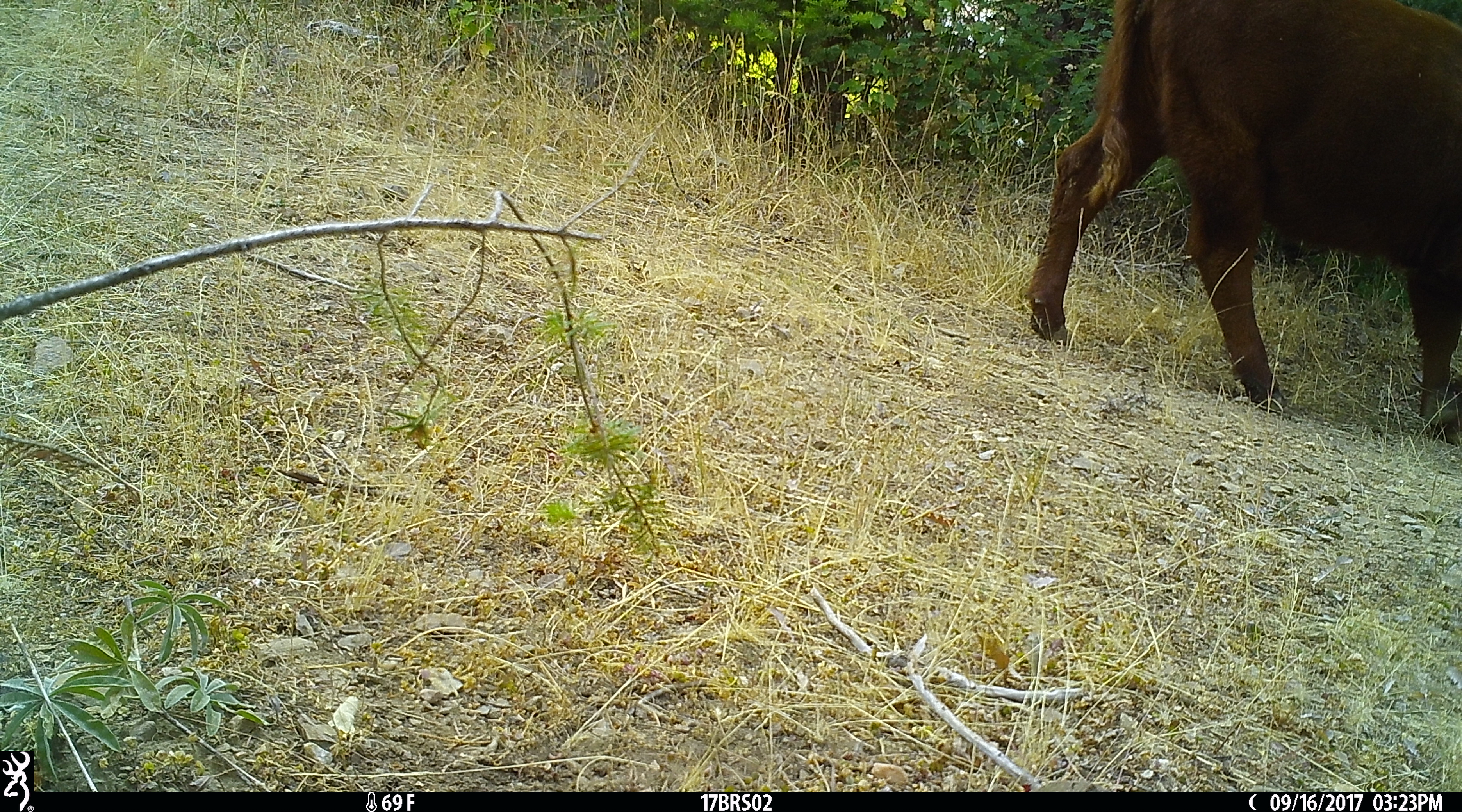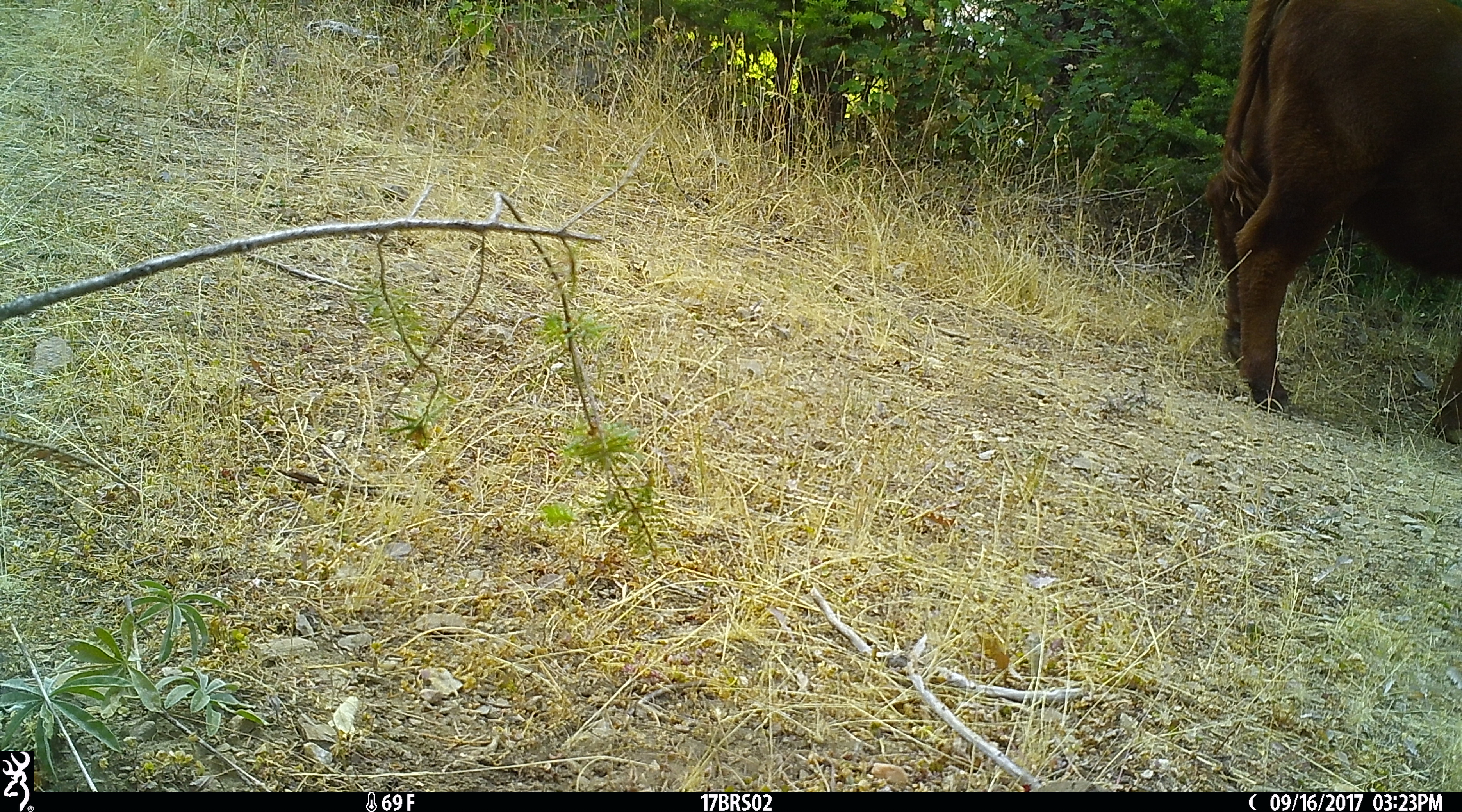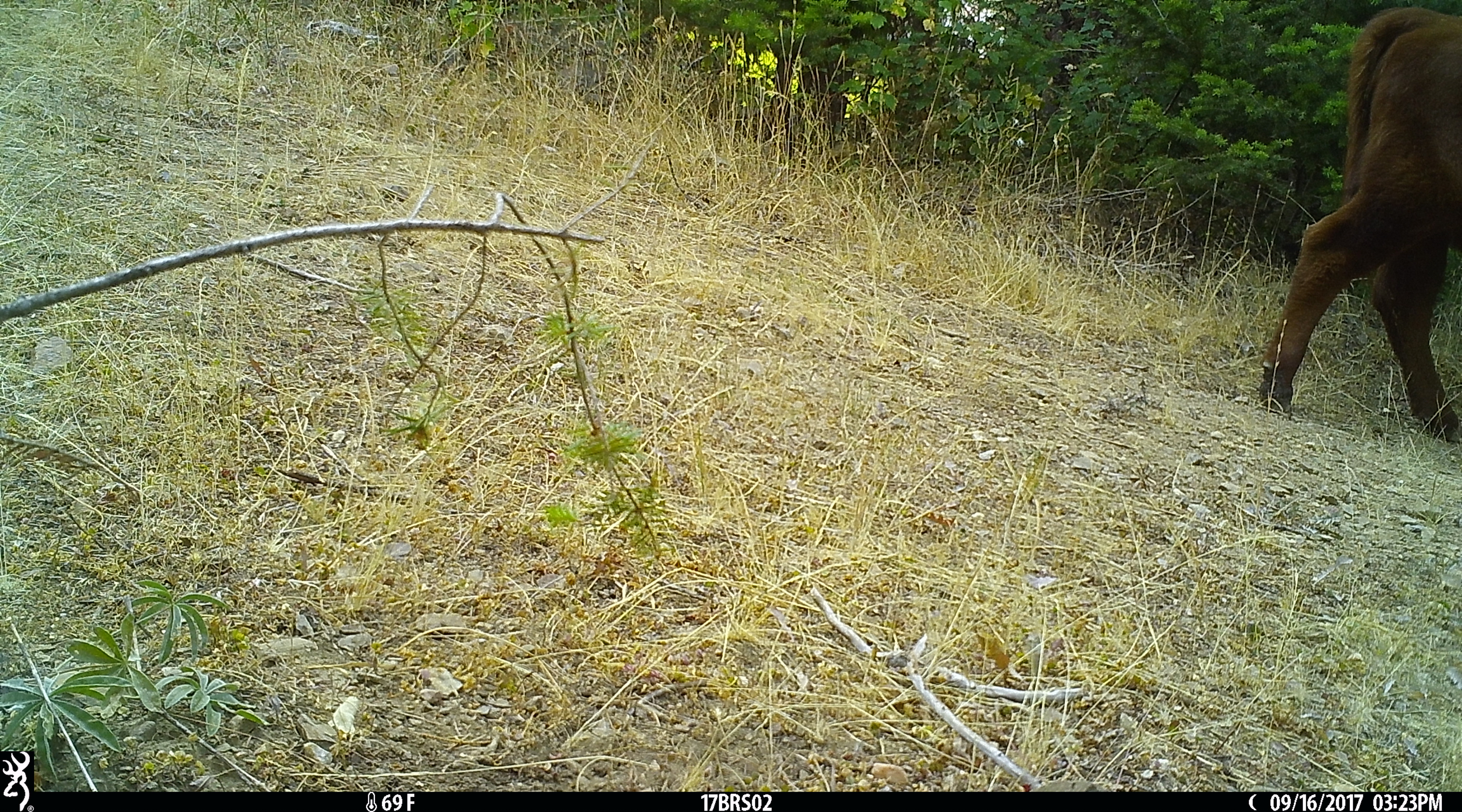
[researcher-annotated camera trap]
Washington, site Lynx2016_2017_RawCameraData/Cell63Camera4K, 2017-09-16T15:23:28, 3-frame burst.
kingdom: Animalia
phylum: Chordata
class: Mammalia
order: Artiodactyla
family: Bovidae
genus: Bos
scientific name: Bos taurus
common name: domestic cattle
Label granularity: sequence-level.